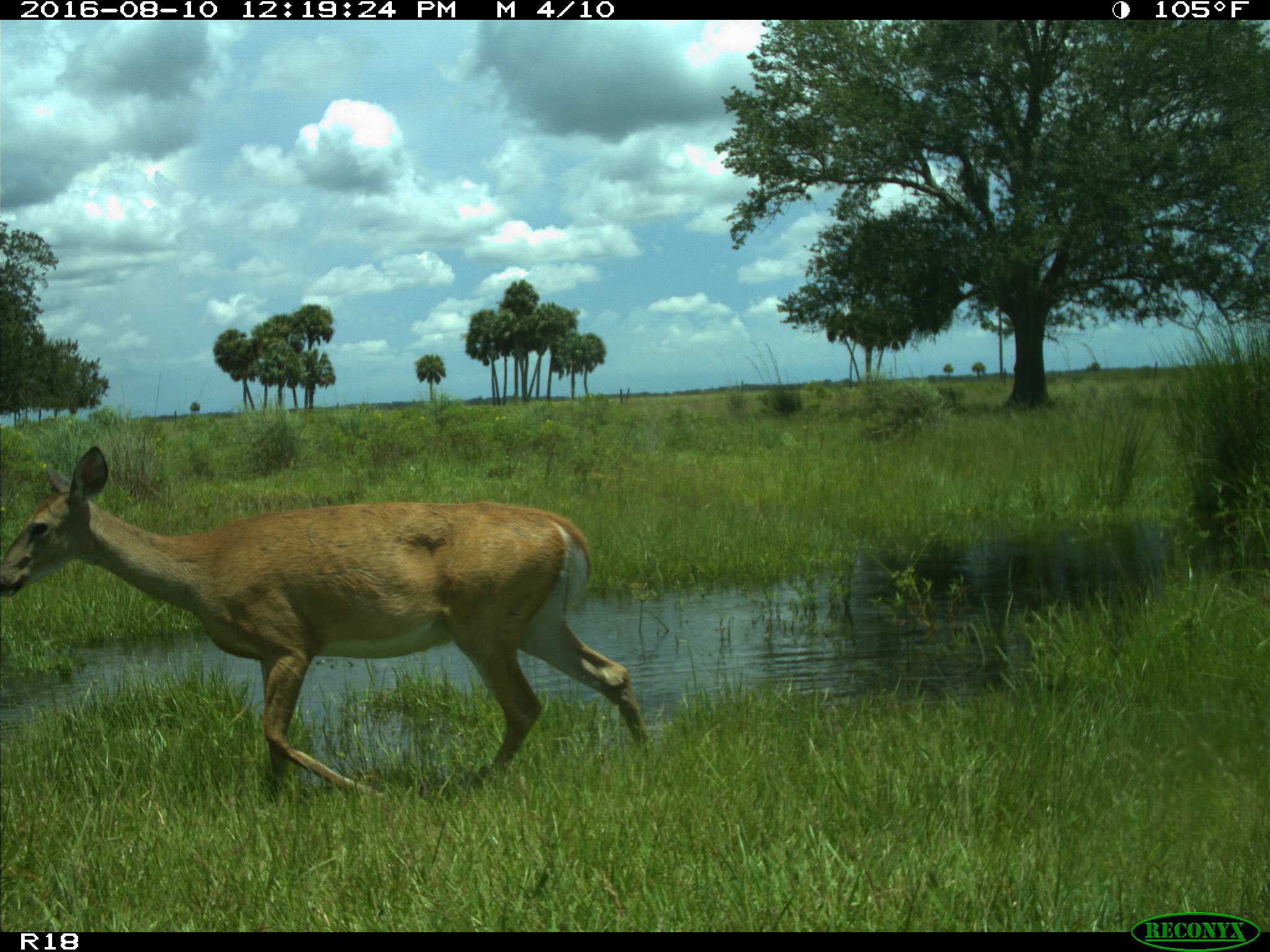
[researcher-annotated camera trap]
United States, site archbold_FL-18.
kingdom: Animalia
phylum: Chordata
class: Mammalia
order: Artiodactyla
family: Cervidae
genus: Odocoileus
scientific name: Odocoileus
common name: deer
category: unidentified deer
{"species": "unidentified deer (deer) (Odocoileus)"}